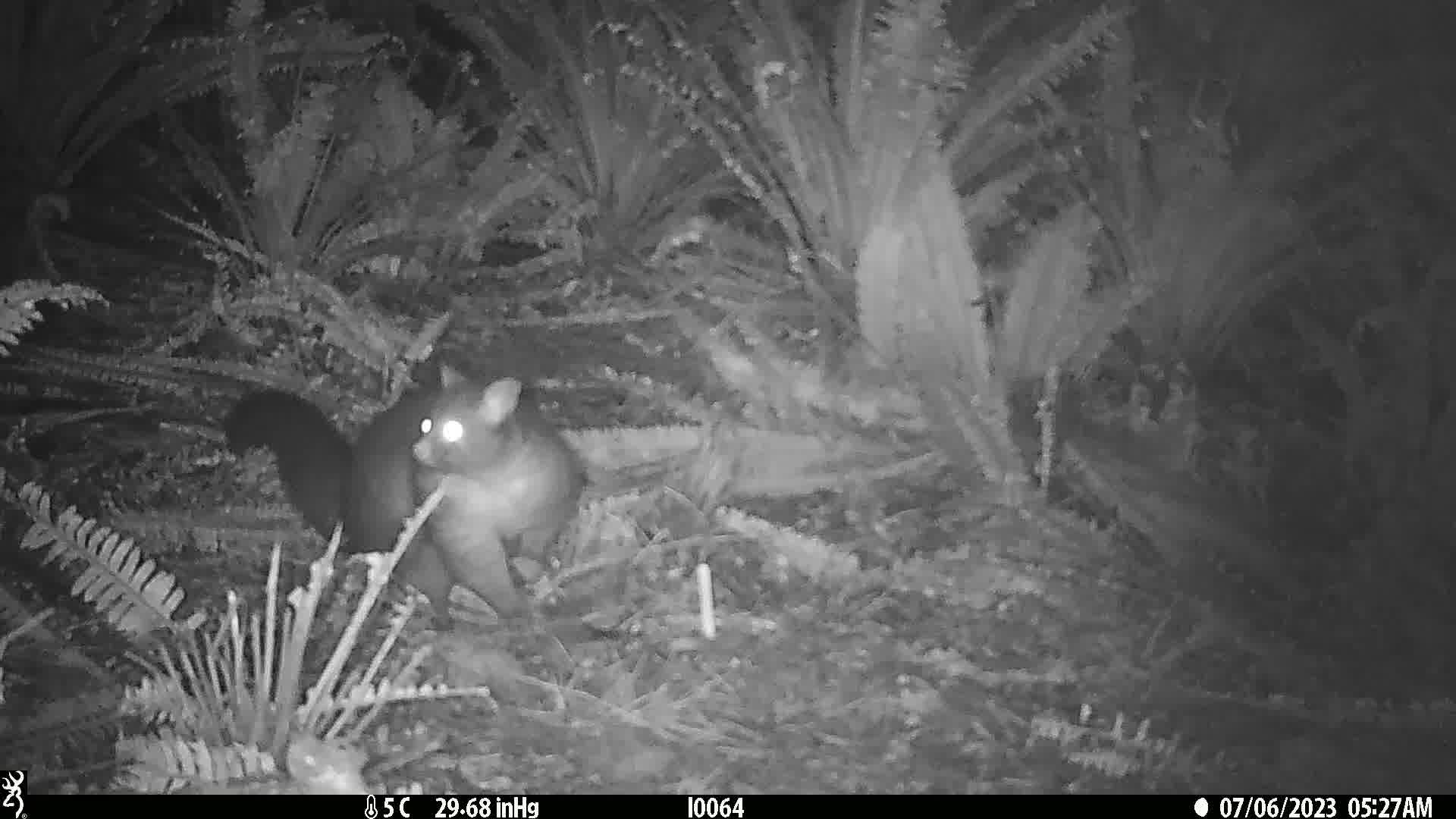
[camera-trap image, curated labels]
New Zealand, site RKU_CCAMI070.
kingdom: Animalia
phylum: Chordata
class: Mammalia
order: Diprotodontia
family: Phalangeridae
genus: Trichosurus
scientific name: Trichosurus vulpecula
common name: common brushtail possum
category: possum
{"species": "possum (common brushtail possum) (Trichosurus vulpecula)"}